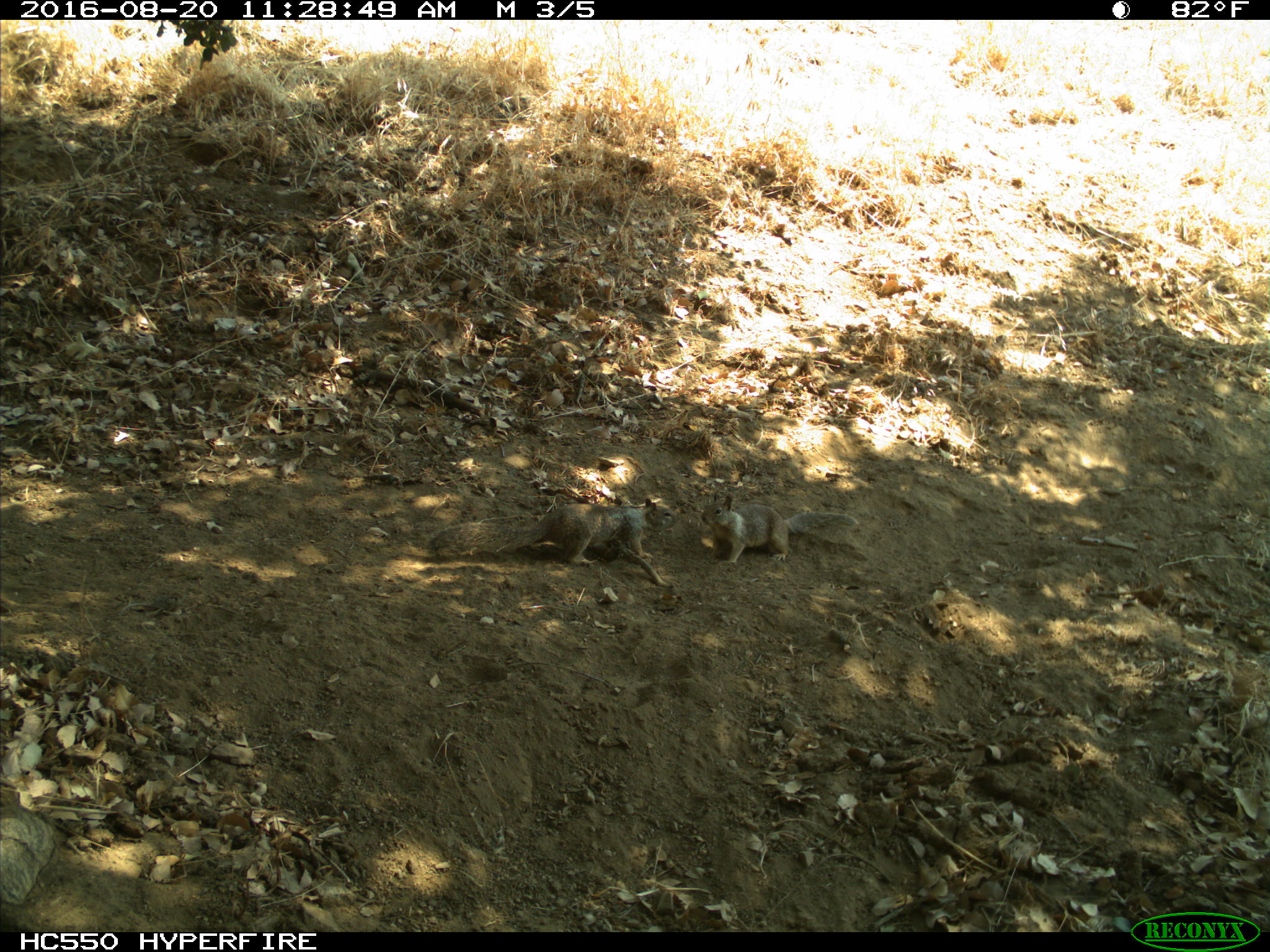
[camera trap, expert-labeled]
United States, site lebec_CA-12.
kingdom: Animalia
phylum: Chordata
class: Mammalia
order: Rodentia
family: Sciuridae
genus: Otospermophilus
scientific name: Otospermophilus beecheyi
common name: california ground squirrel